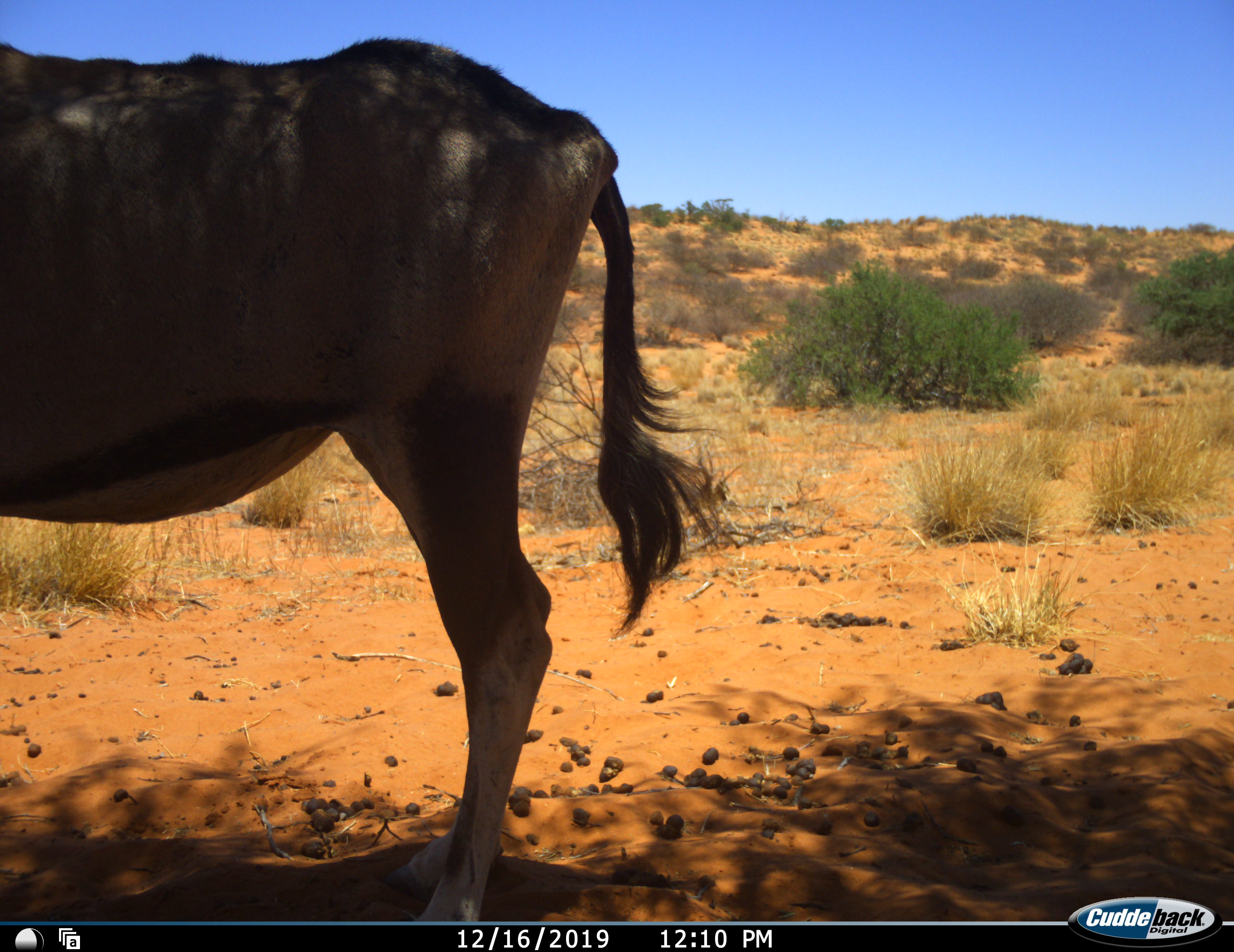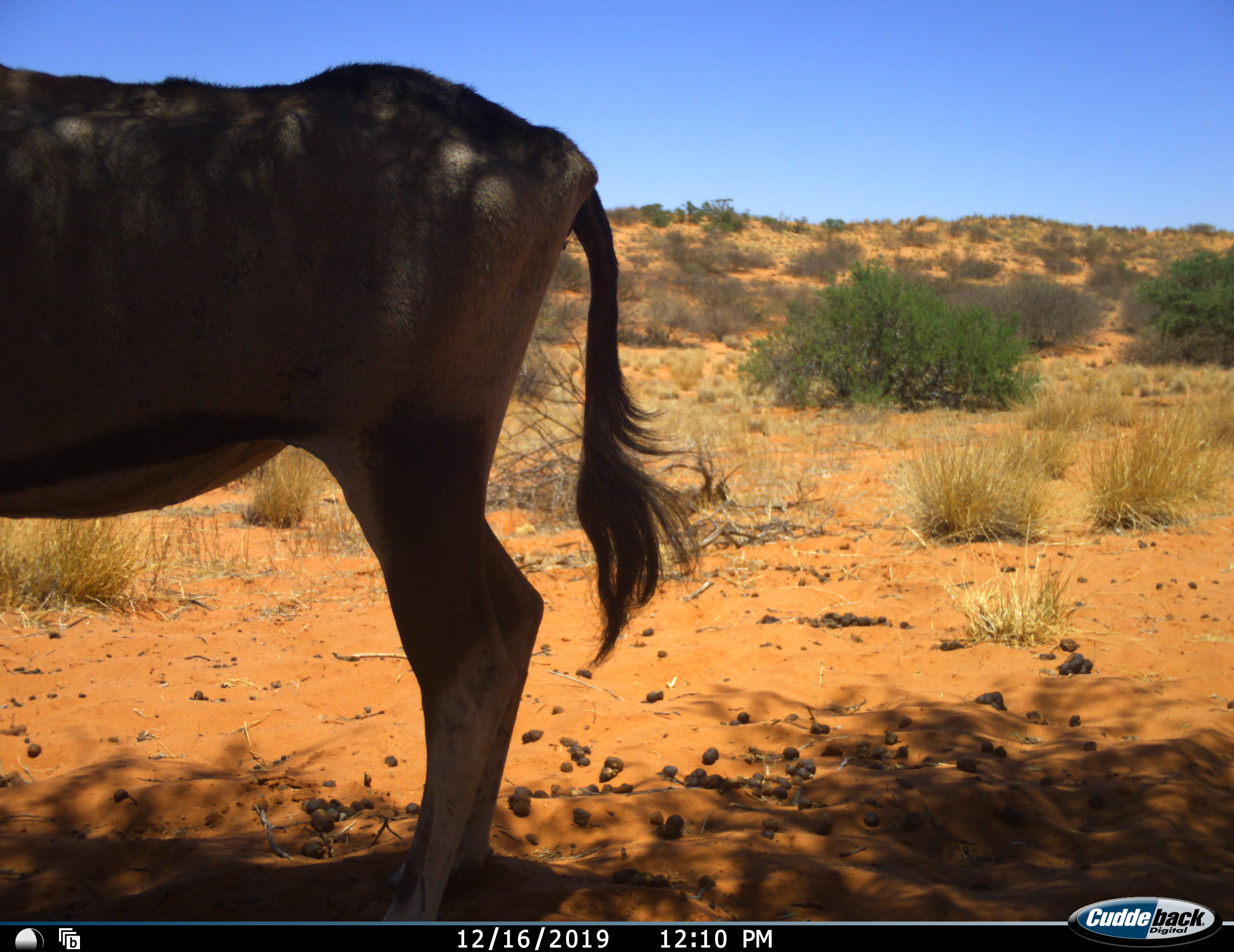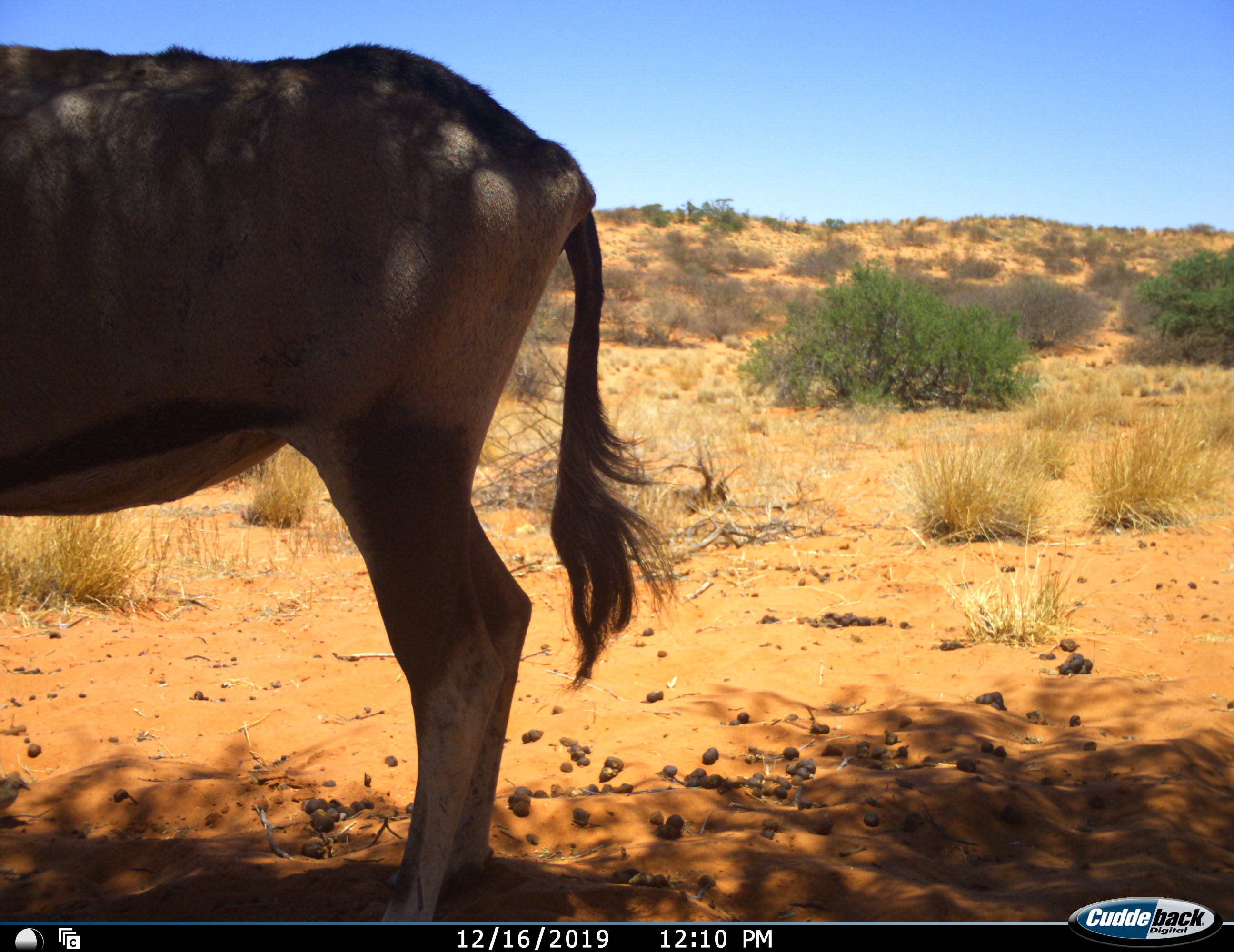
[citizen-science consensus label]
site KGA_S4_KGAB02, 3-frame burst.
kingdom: Animalia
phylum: Chordata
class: Mammalia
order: Artiodactyla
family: Bovidae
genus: Oryx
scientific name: Oryx gazella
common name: gemsbok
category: oryx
Oryx (gemsbok) (Oryx gazella), count 1. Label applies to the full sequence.